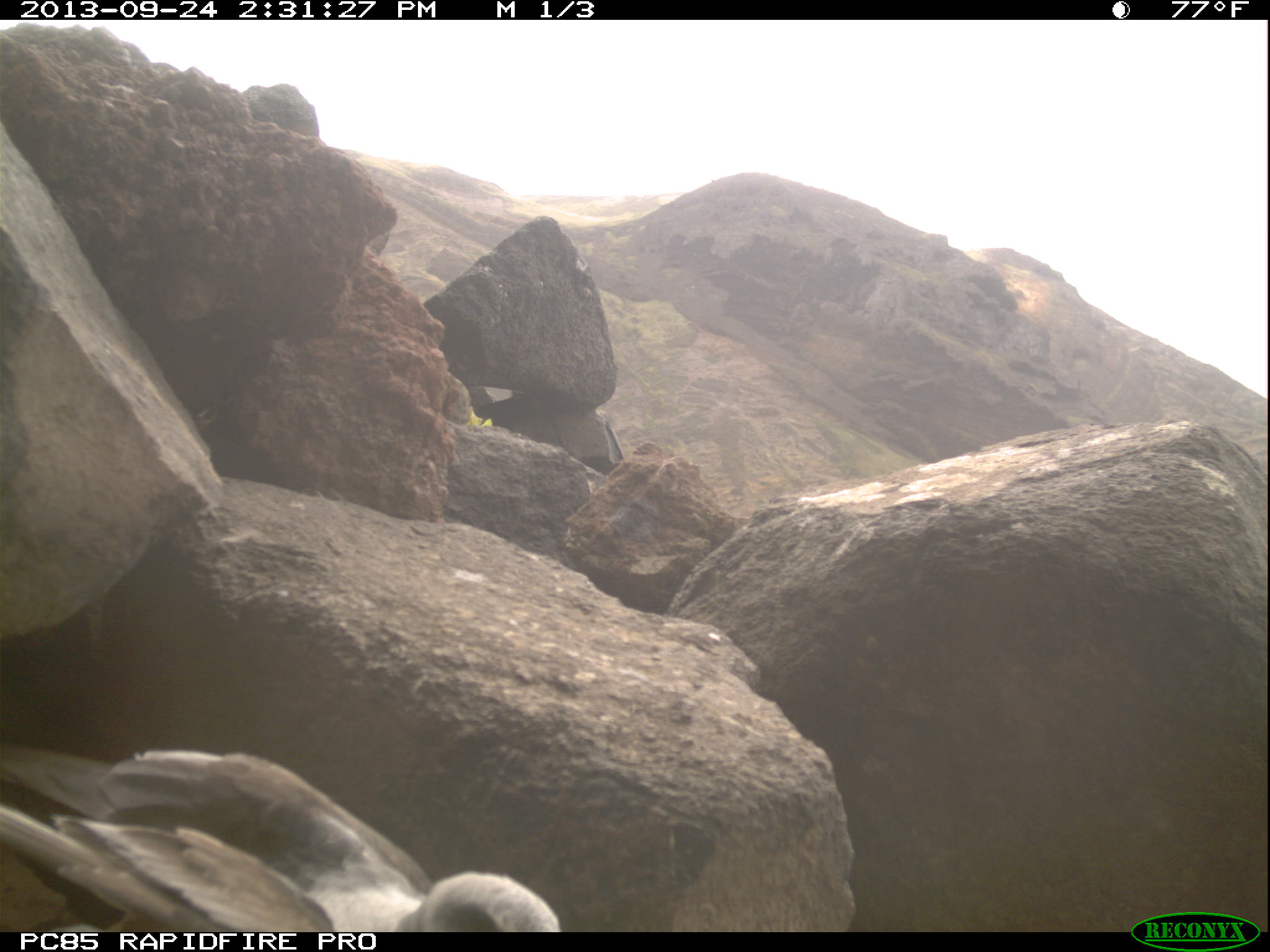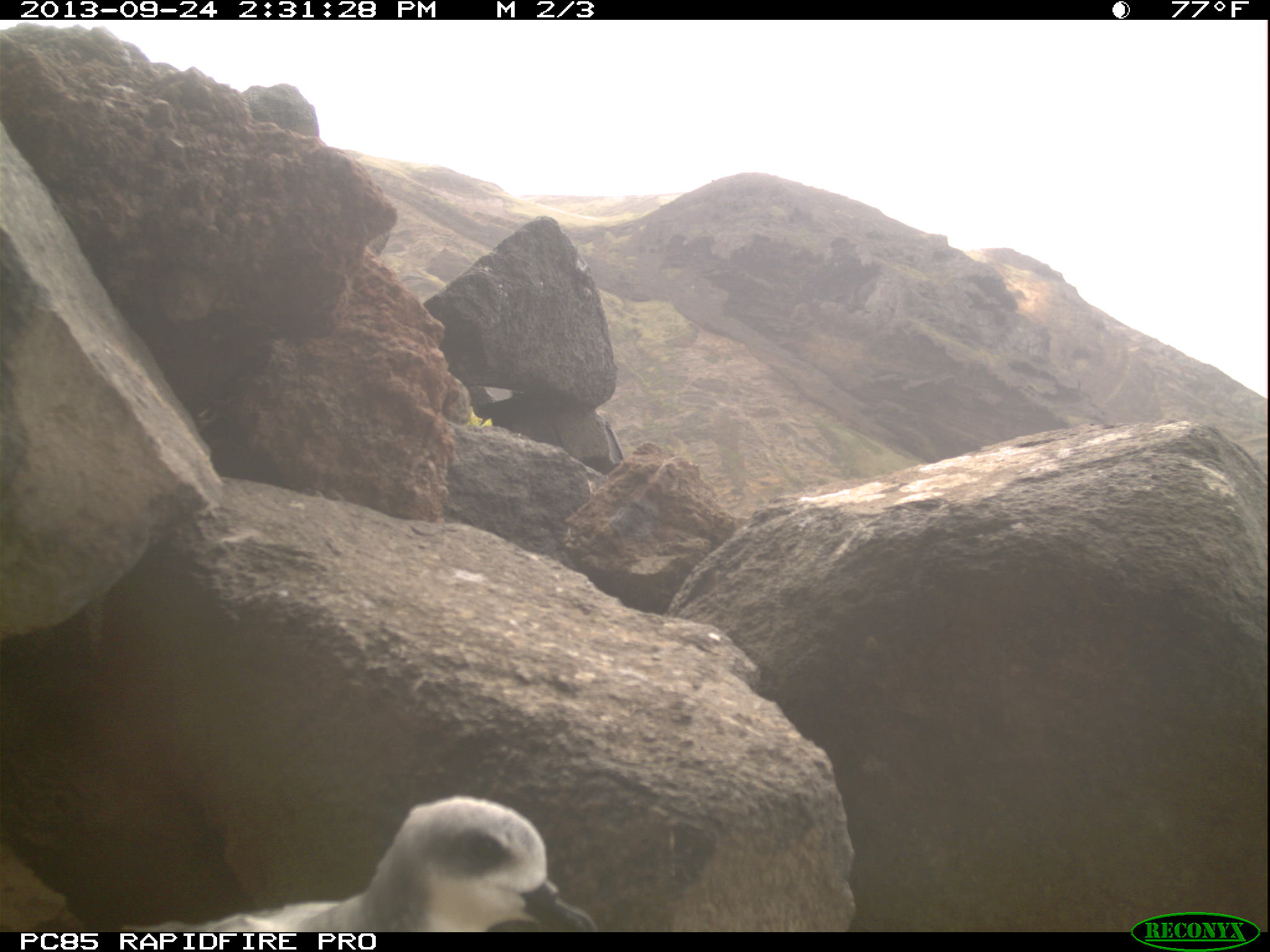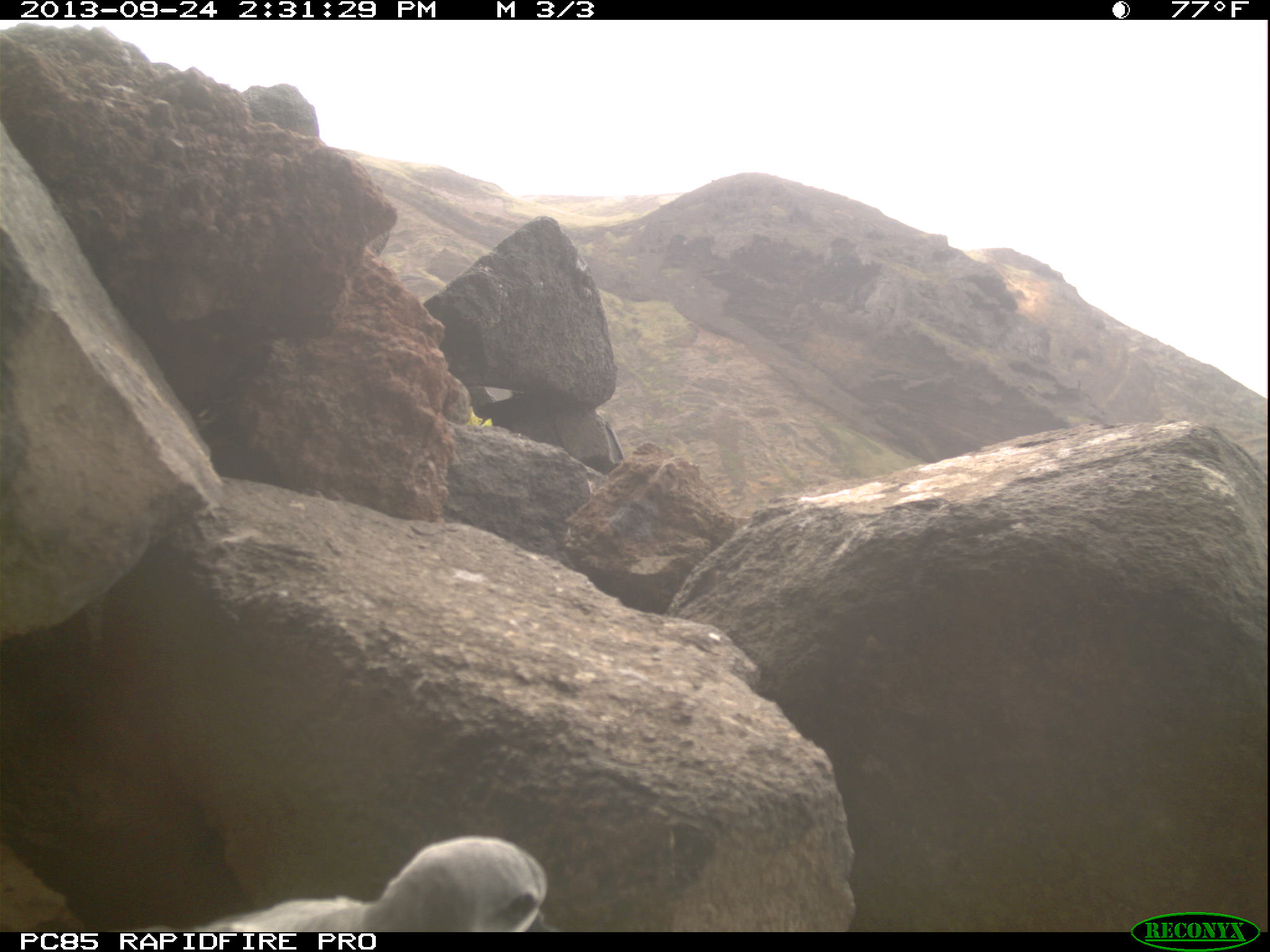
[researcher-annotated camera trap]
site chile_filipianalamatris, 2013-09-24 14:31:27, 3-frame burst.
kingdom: Animalia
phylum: Chordata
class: Aves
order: Procellariiformes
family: Procellariidae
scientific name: Procellariidae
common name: petrel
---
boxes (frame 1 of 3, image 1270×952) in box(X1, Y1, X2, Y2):
petrel: box(0, 738, 564, 936)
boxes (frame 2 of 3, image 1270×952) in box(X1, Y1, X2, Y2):
petrel: box(159, 796, 587, 932)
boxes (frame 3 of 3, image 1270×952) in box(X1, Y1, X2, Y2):
petrel: box(114, 835, 539, 932)